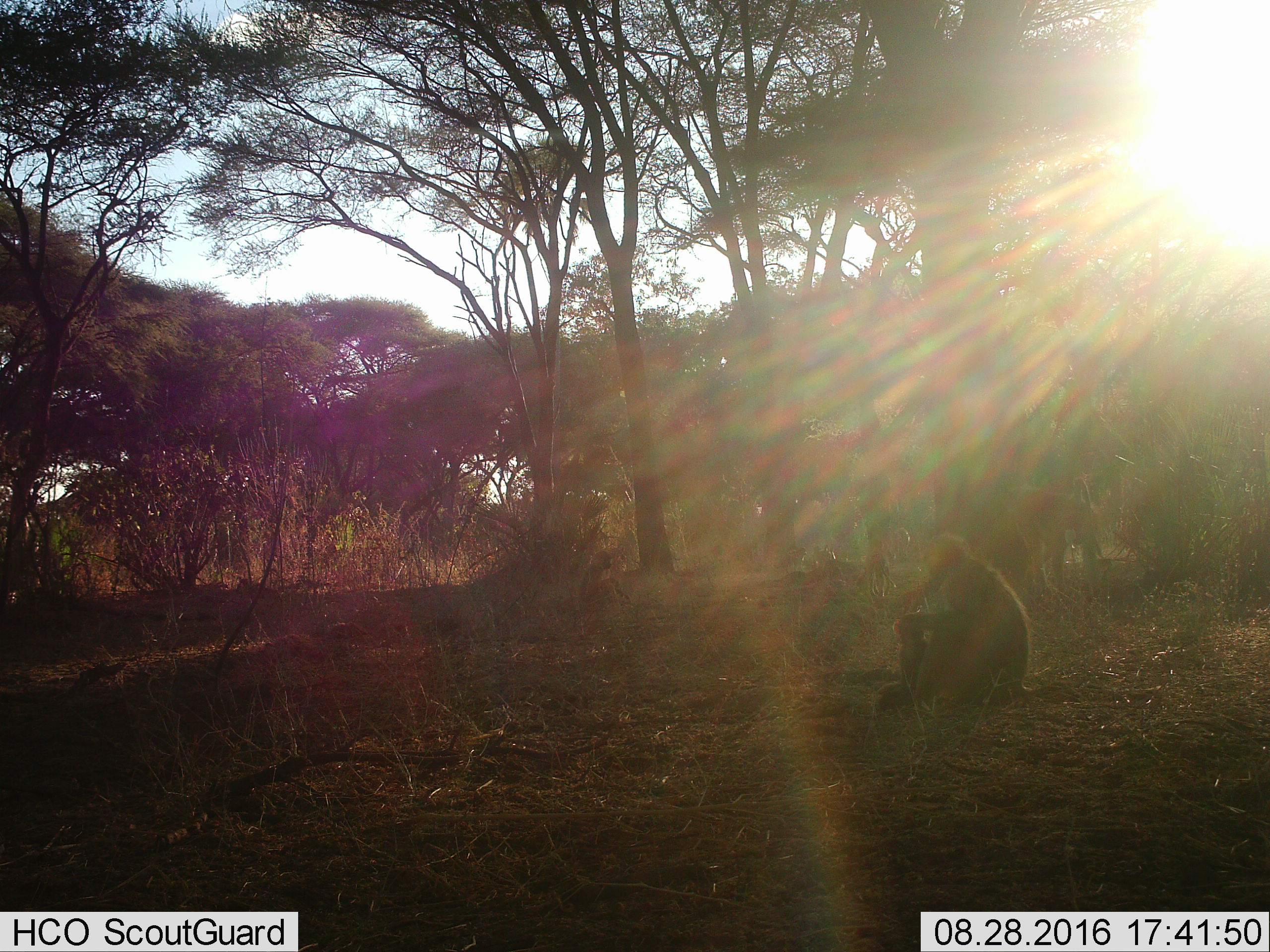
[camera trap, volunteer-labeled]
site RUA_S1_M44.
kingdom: Animalia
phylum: Chordata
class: Mammalia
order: Primates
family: Cercopithecidae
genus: Papio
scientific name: Papio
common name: baboon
Baboon (Papio), count 4. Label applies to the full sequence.